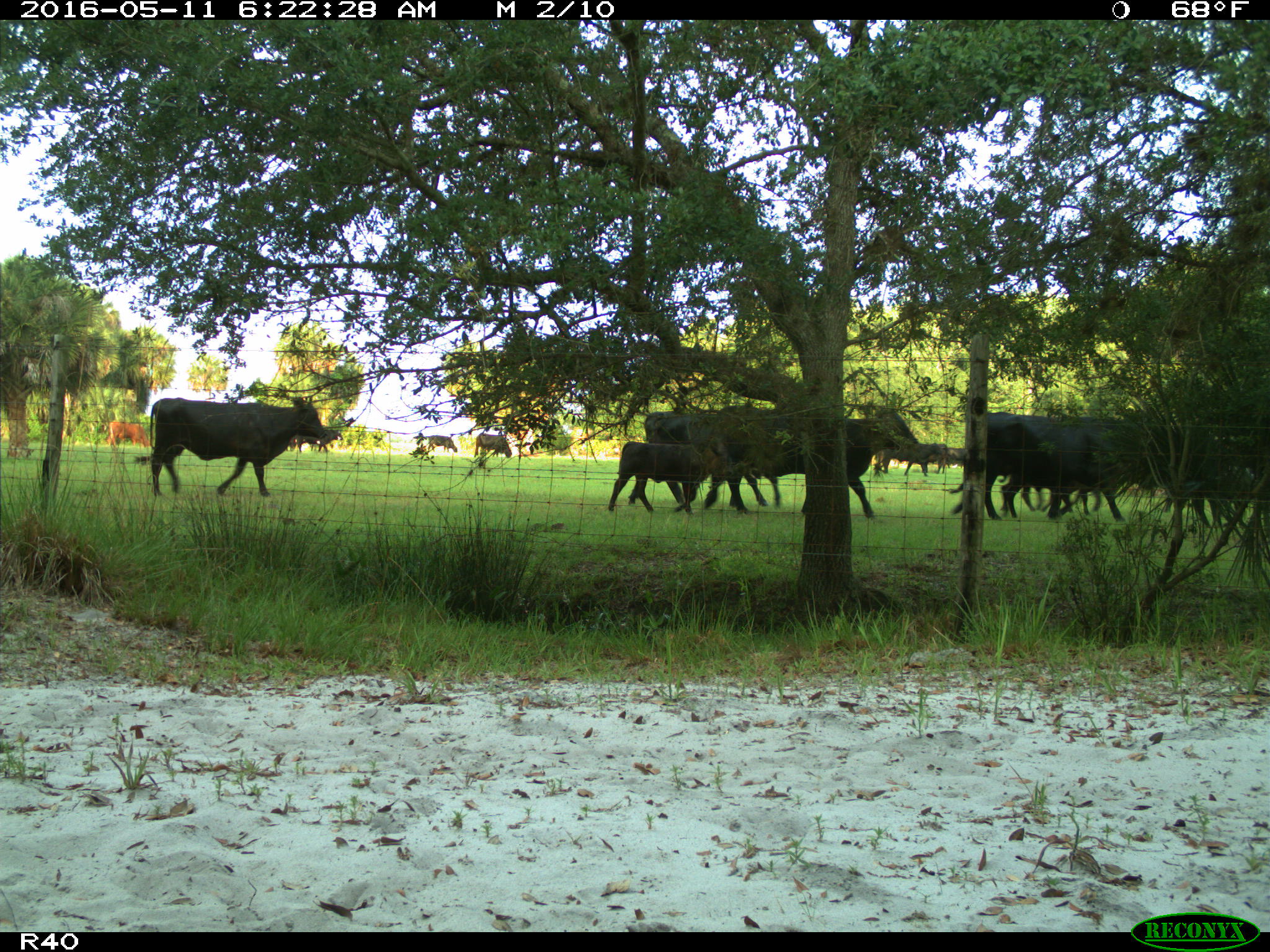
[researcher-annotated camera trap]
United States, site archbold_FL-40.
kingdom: Animalia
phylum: Chordata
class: Mammalia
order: Artiodactyla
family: Bovidae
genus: Bos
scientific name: Bos taurus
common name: domestic cow